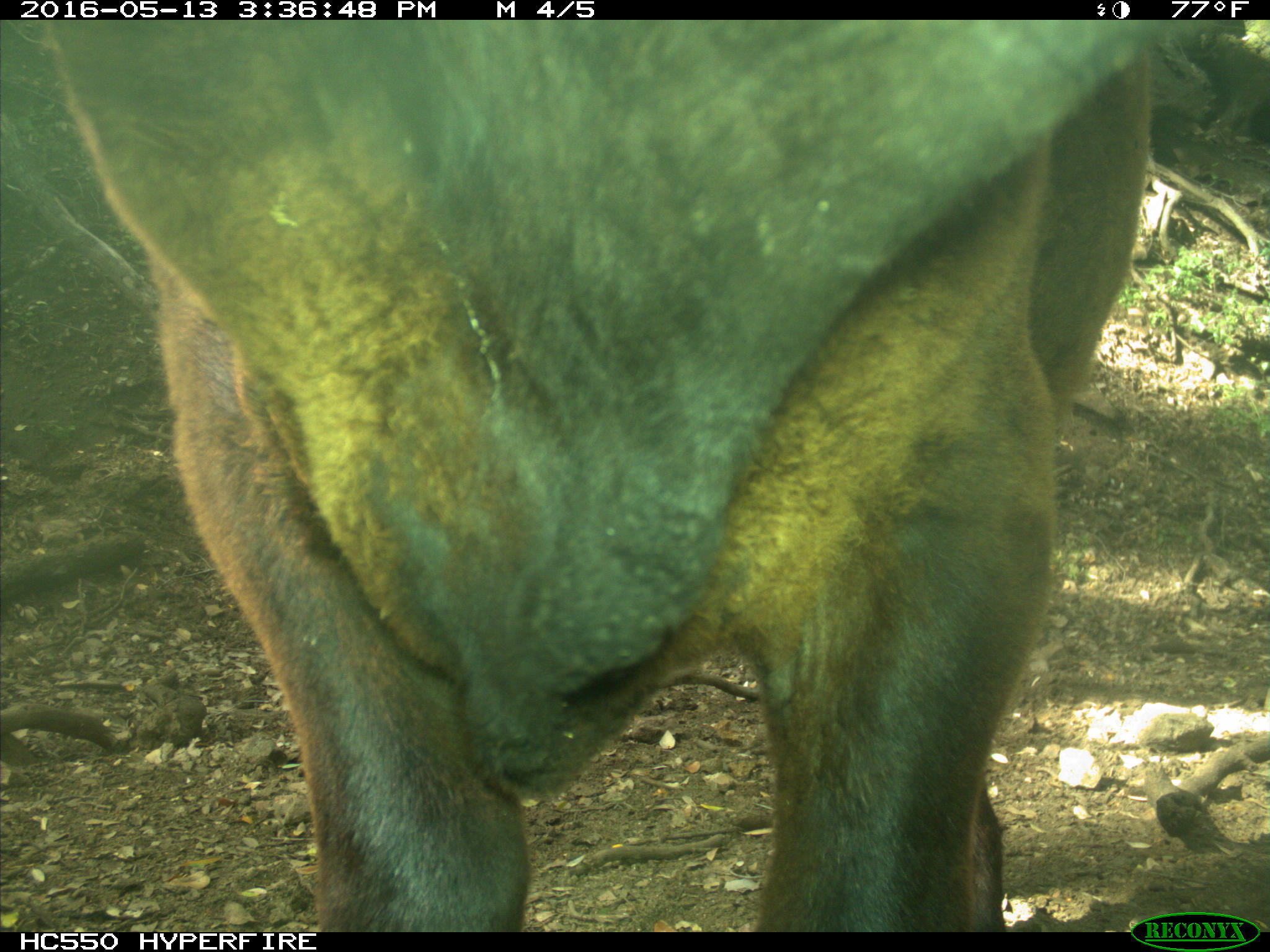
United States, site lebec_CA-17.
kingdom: Animalia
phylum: Chordata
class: Mammalia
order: Artiodactyla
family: Bovidae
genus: Bos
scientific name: Bos taurus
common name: domestic cow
Bos taurus (domestic cow).